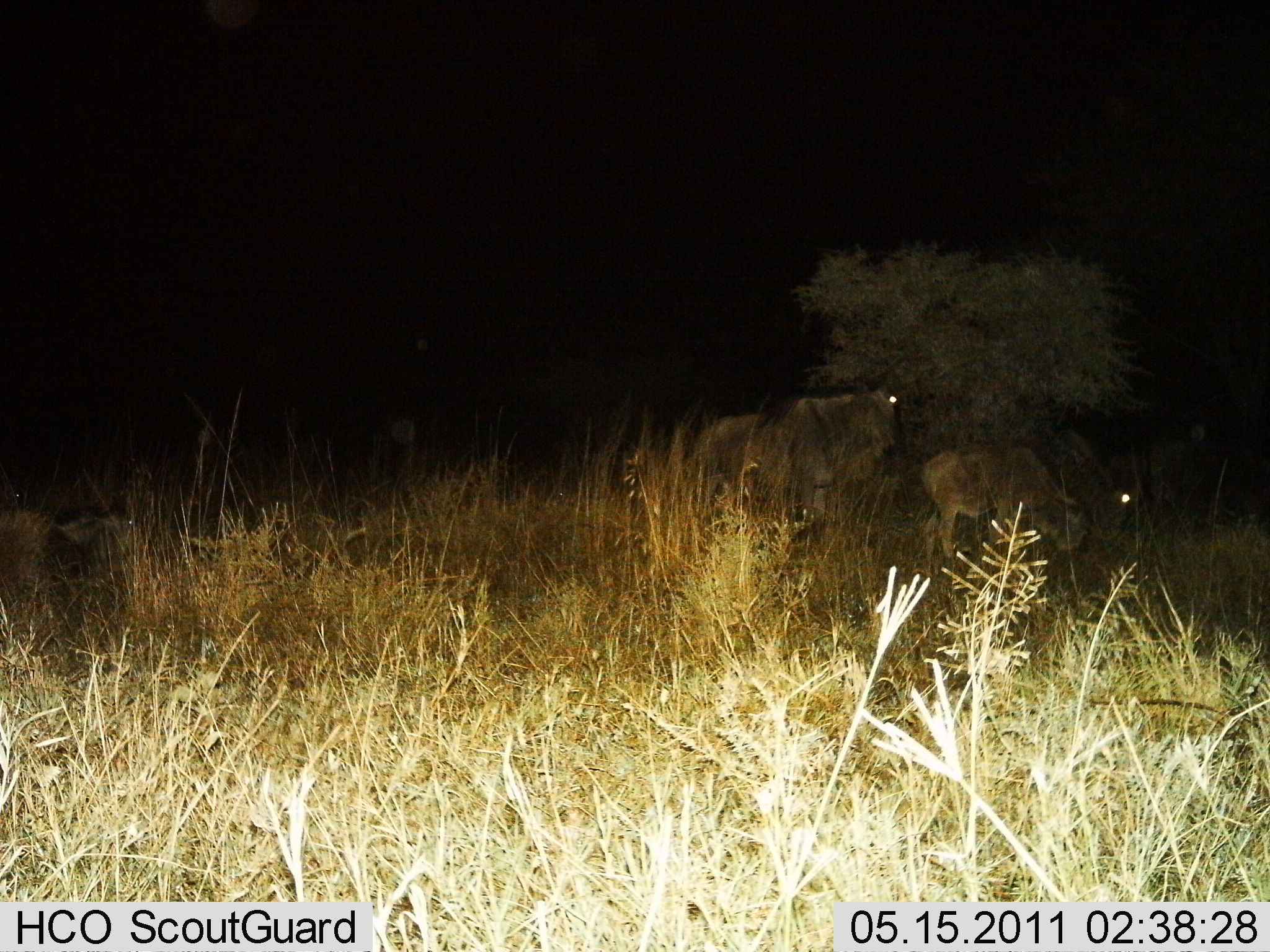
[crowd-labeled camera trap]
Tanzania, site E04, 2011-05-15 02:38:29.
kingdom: Animalia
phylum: Chordata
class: Mammalia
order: Artiodactyla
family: Bovidae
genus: Connochaetes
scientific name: Connochaetes taurinus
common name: blue wildebeest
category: wildebeest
Wildebeest (blue wildebeest) (Connochaetes taurinus), count 4. Behavior (volunteer vote fractions): standing 70%, resting 30%, moving 0%, interacting 0%. Young present (vote fraction): 10%. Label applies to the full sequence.